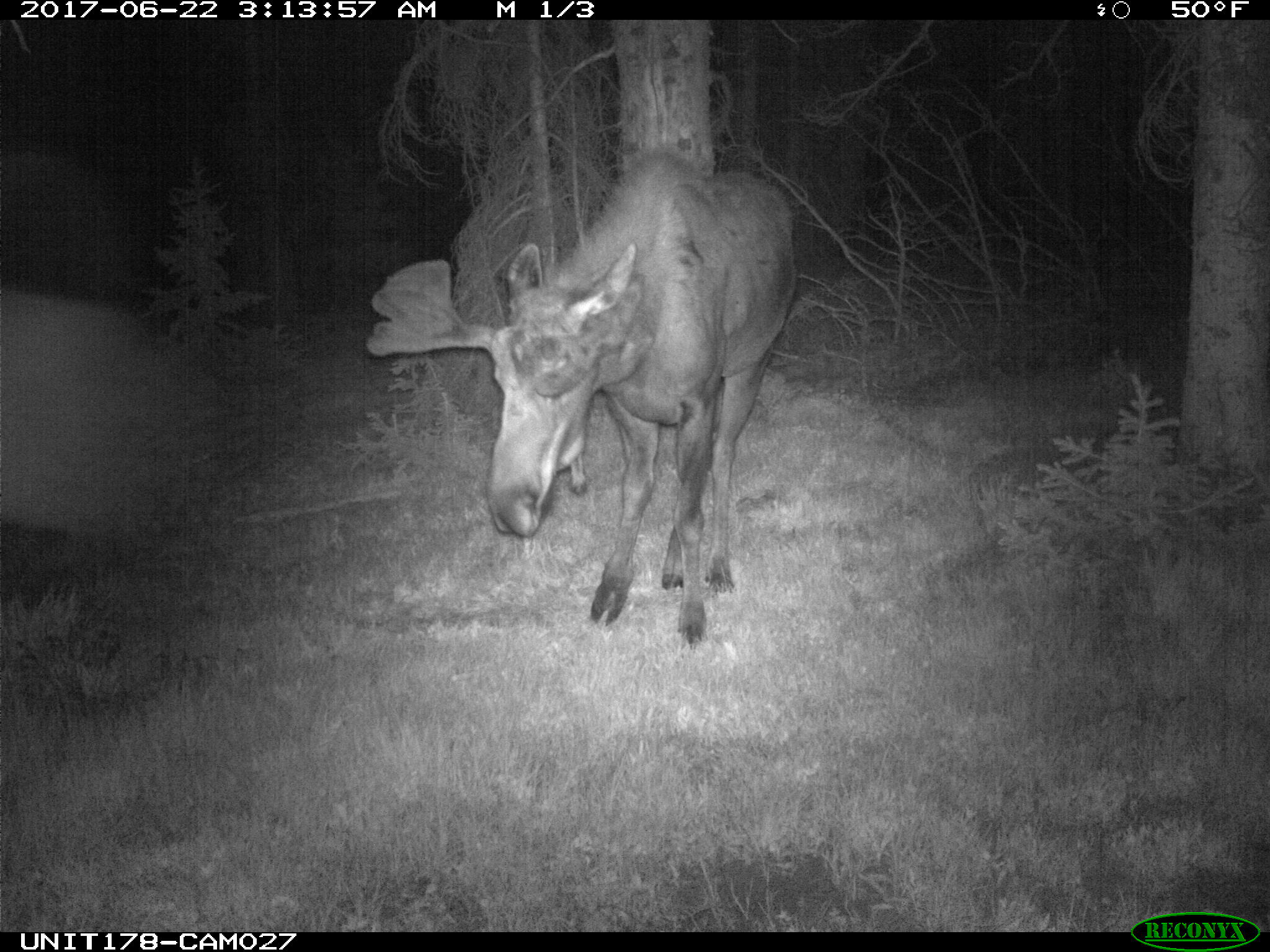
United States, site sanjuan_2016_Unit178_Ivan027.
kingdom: Animalia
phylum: Chordata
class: Mammalia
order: Artiodactyla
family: Cervidae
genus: Alces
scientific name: Alces alces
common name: moose